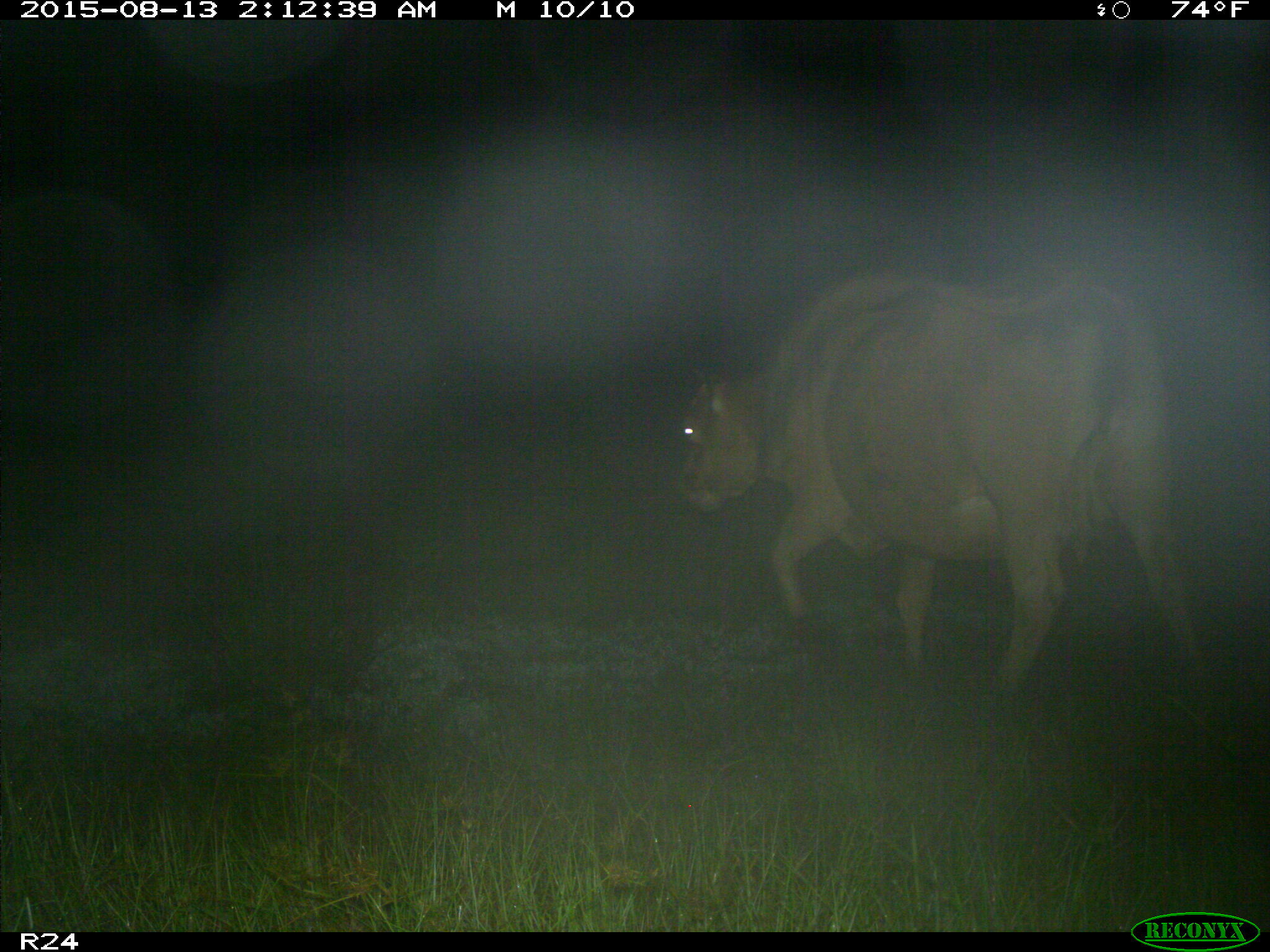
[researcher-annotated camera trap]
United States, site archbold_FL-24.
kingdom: Animalia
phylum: Chordata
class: Mammalia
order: Artiodactyla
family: Bovidae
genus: Bos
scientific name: Bos taurus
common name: domestic cow